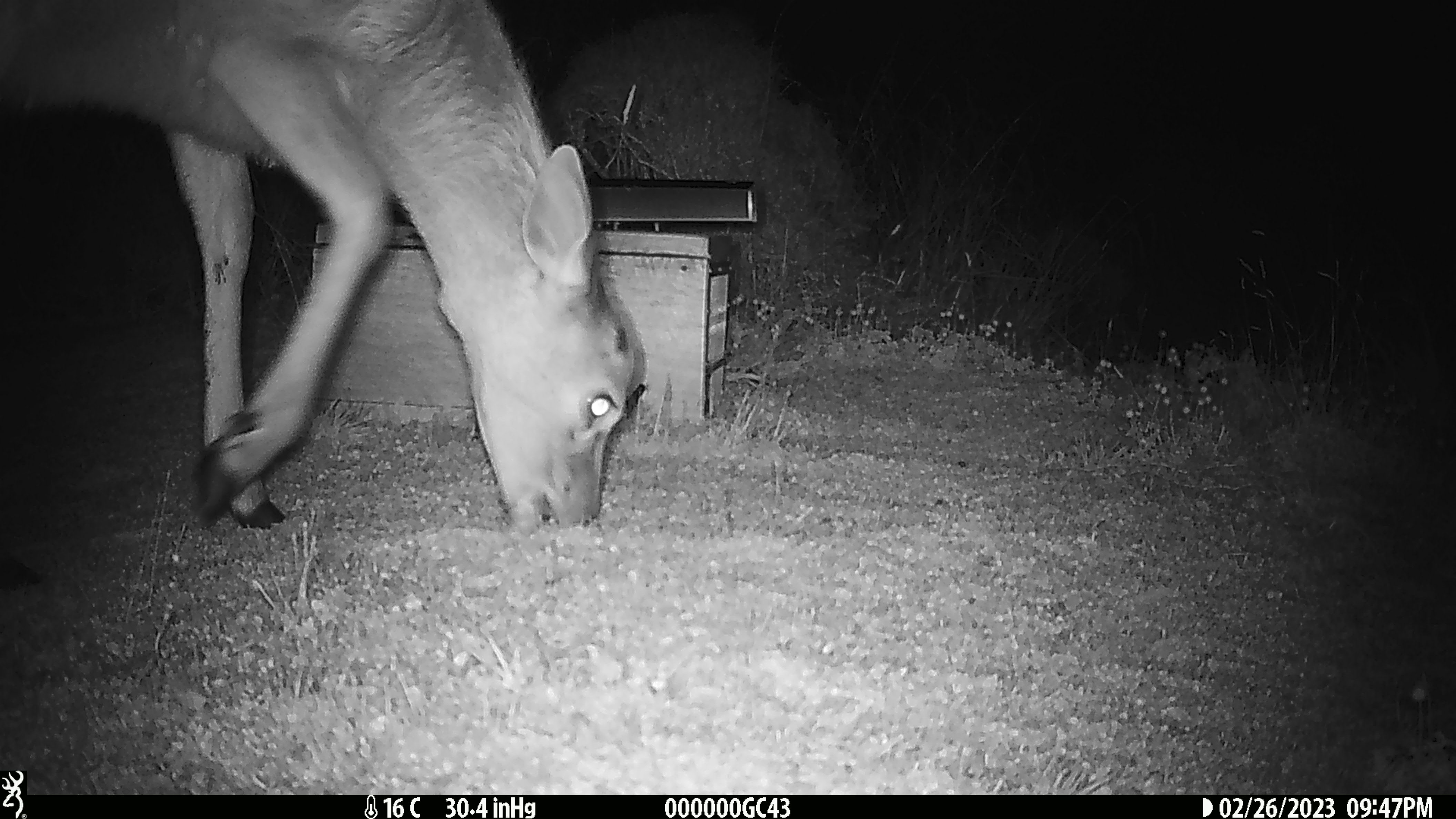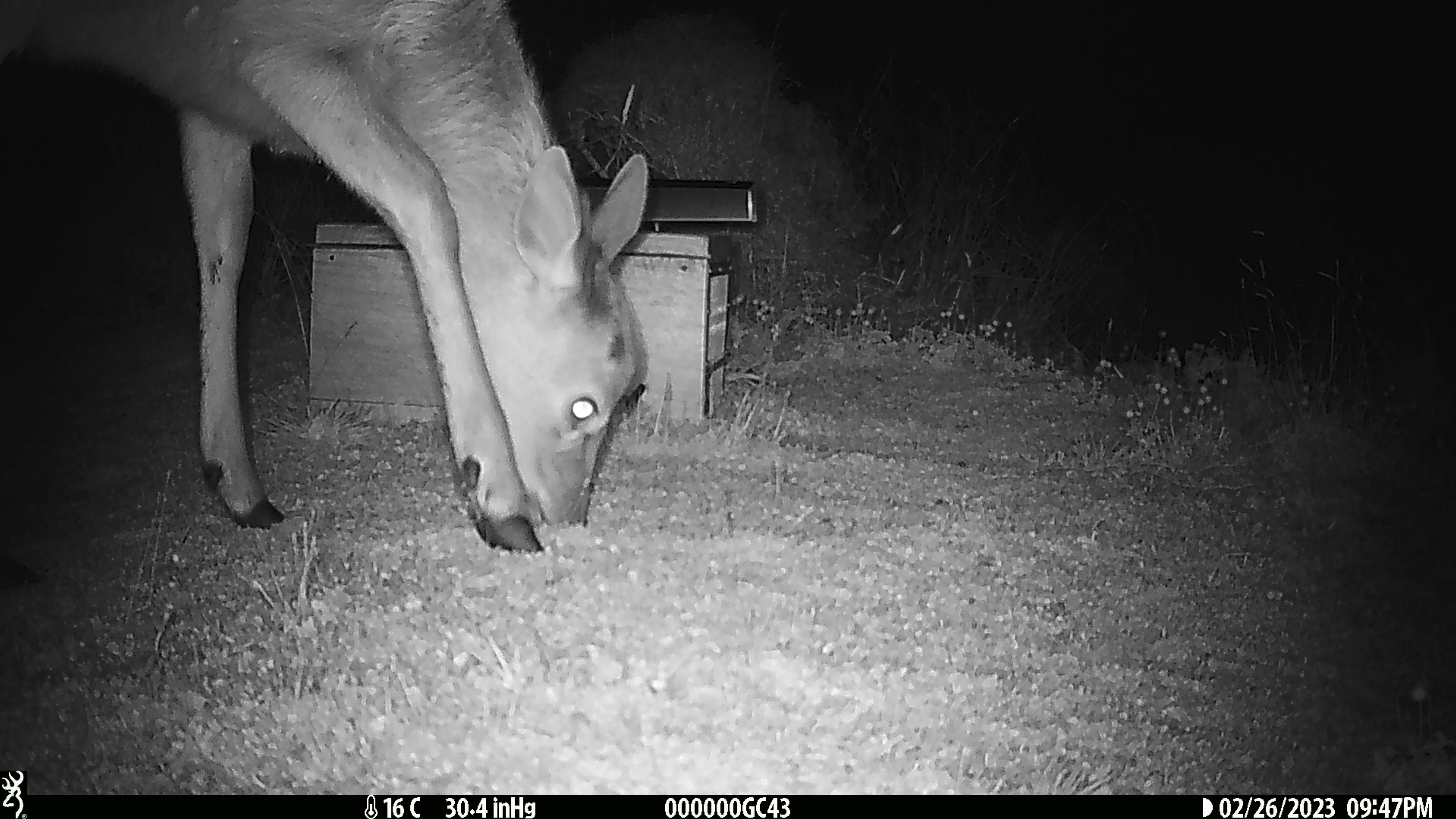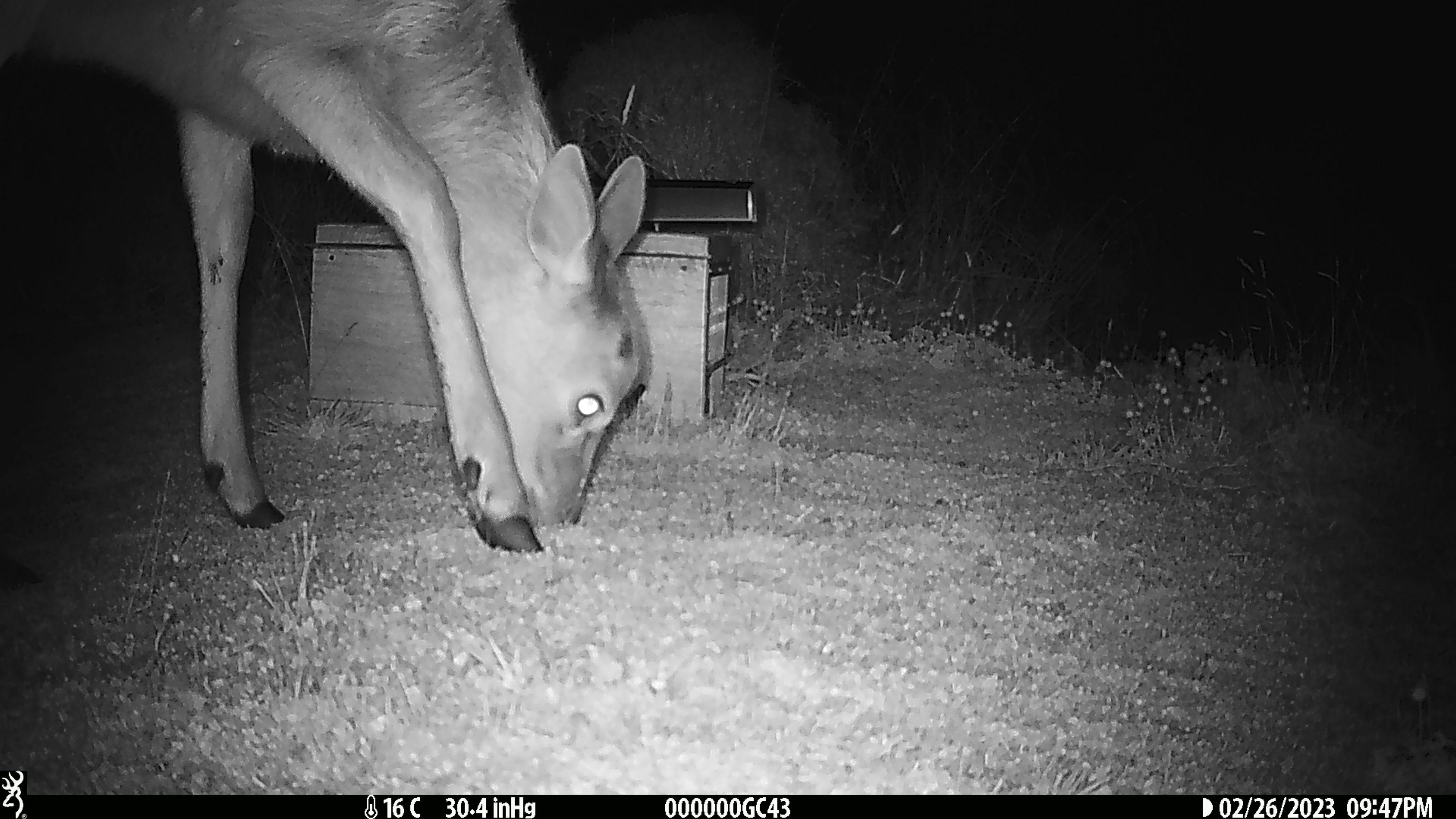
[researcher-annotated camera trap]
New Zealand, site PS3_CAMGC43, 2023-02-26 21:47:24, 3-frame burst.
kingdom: Animalia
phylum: Chordata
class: Mammalia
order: Artiodactyla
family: Cervidae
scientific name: Cervidae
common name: deer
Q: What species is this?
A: Deer (Cervidae).